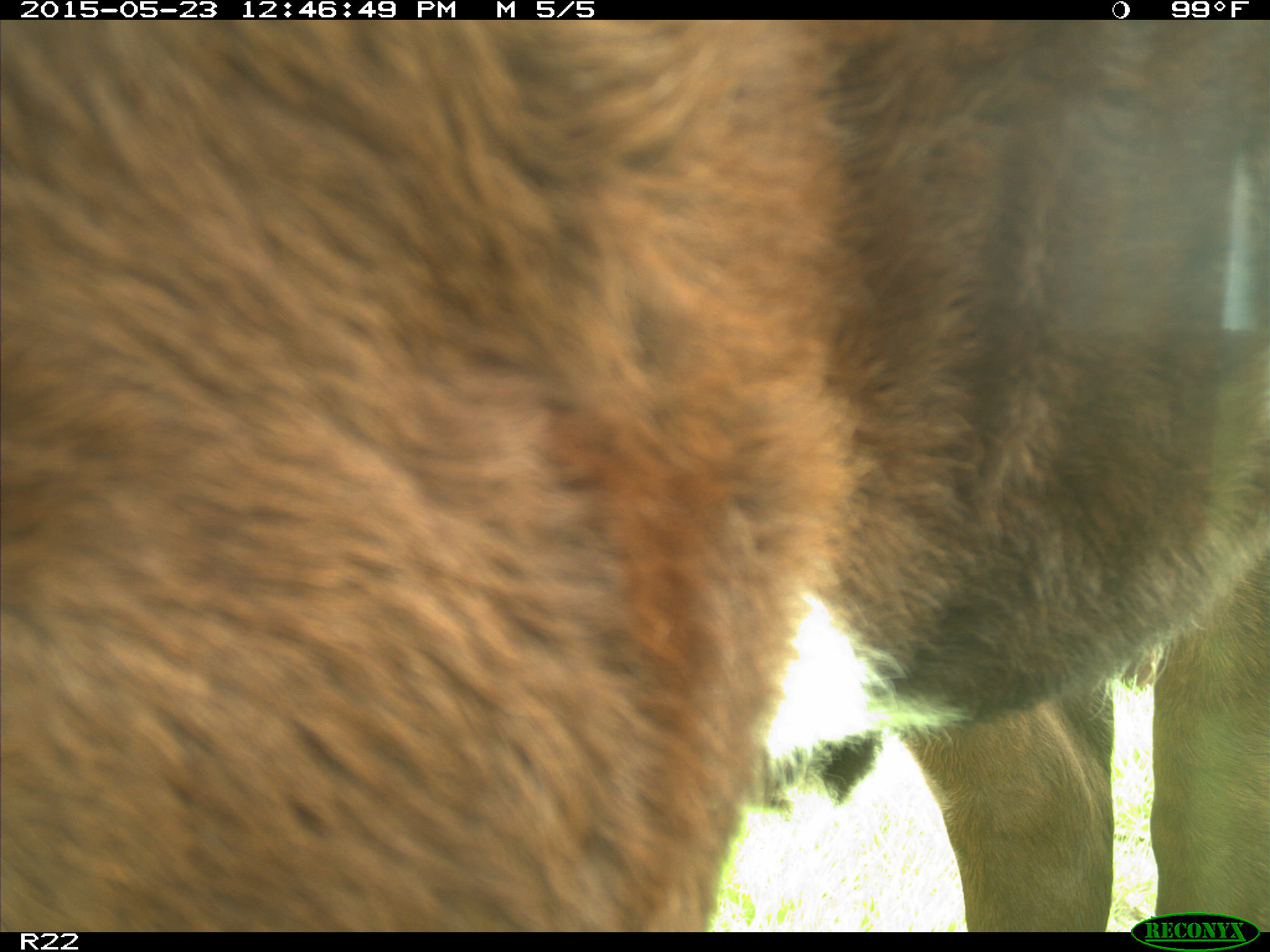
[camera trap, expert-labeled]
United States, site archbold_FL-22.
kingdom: Animalia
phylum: Chordata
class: Mammalia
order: Artiodactyla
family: Bovidae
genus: Bos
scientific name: Bos taurus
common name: domestic cow